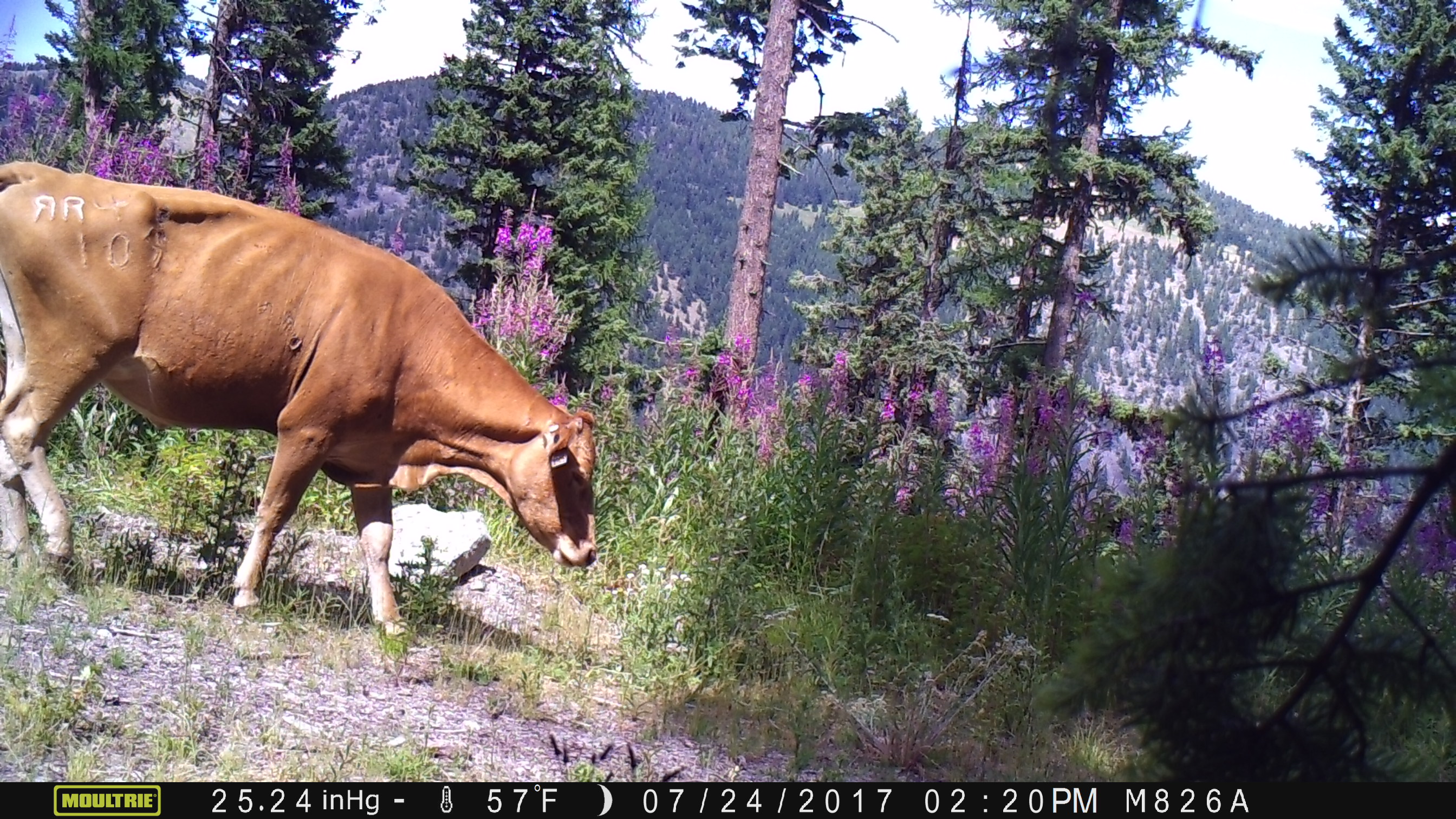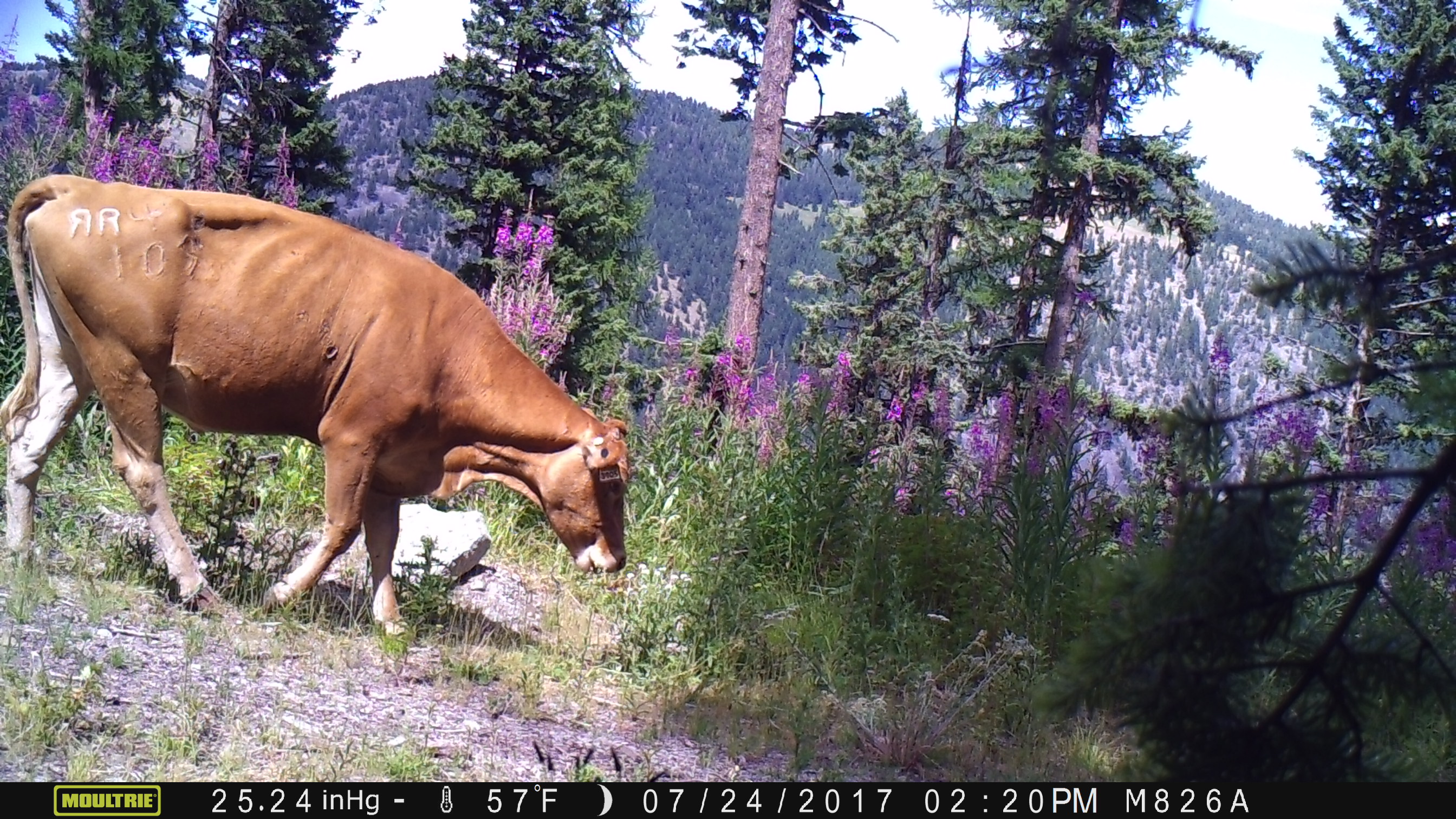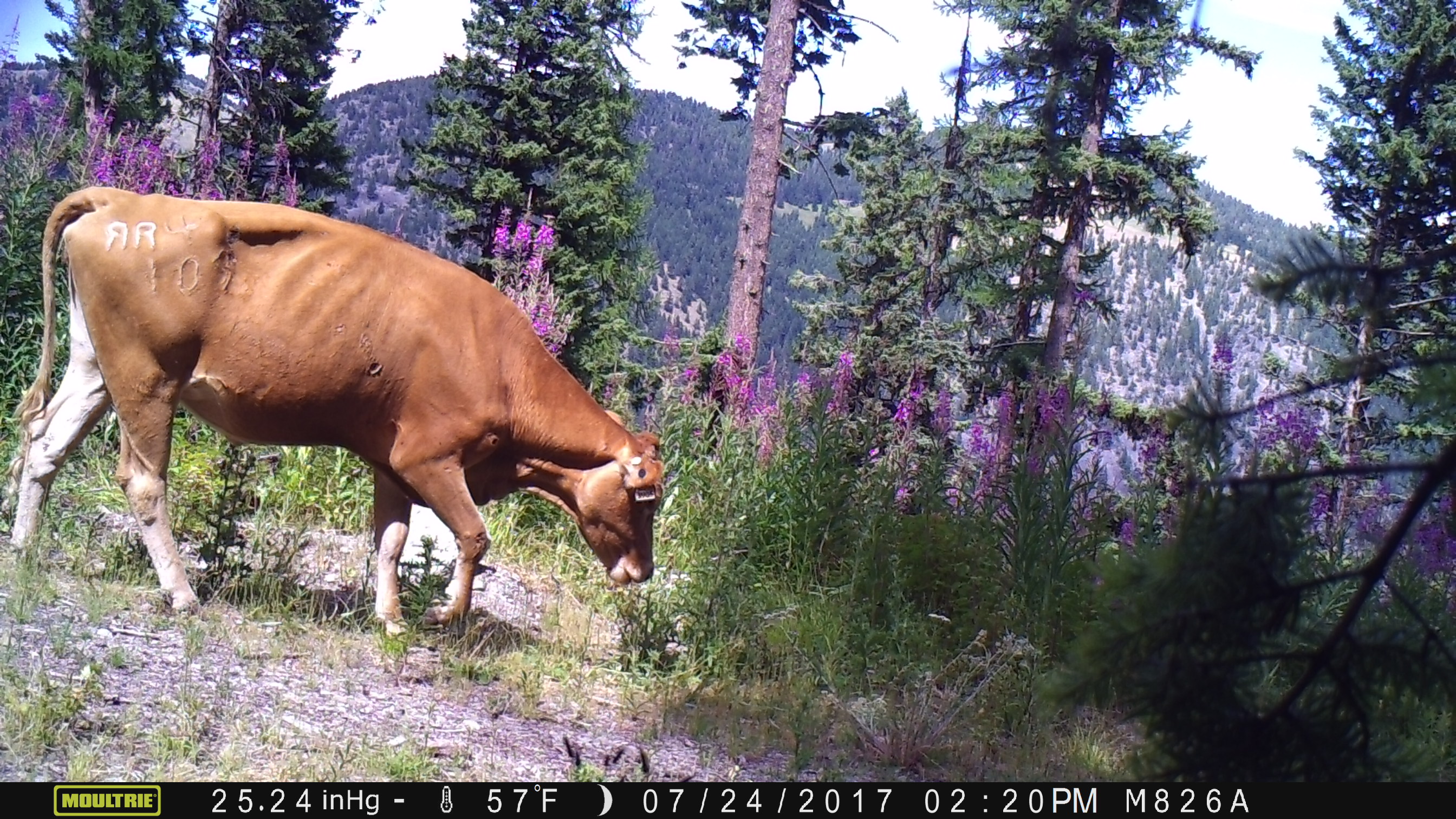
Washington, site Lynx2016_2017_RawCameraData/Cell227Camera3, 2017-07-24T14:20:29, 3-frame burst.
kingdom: Animalia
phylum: Chordata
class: Mammalia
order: Artiodactyla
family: Bovidae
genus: Bos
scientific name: Bos taurus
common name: domestic cattle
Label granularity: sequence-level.